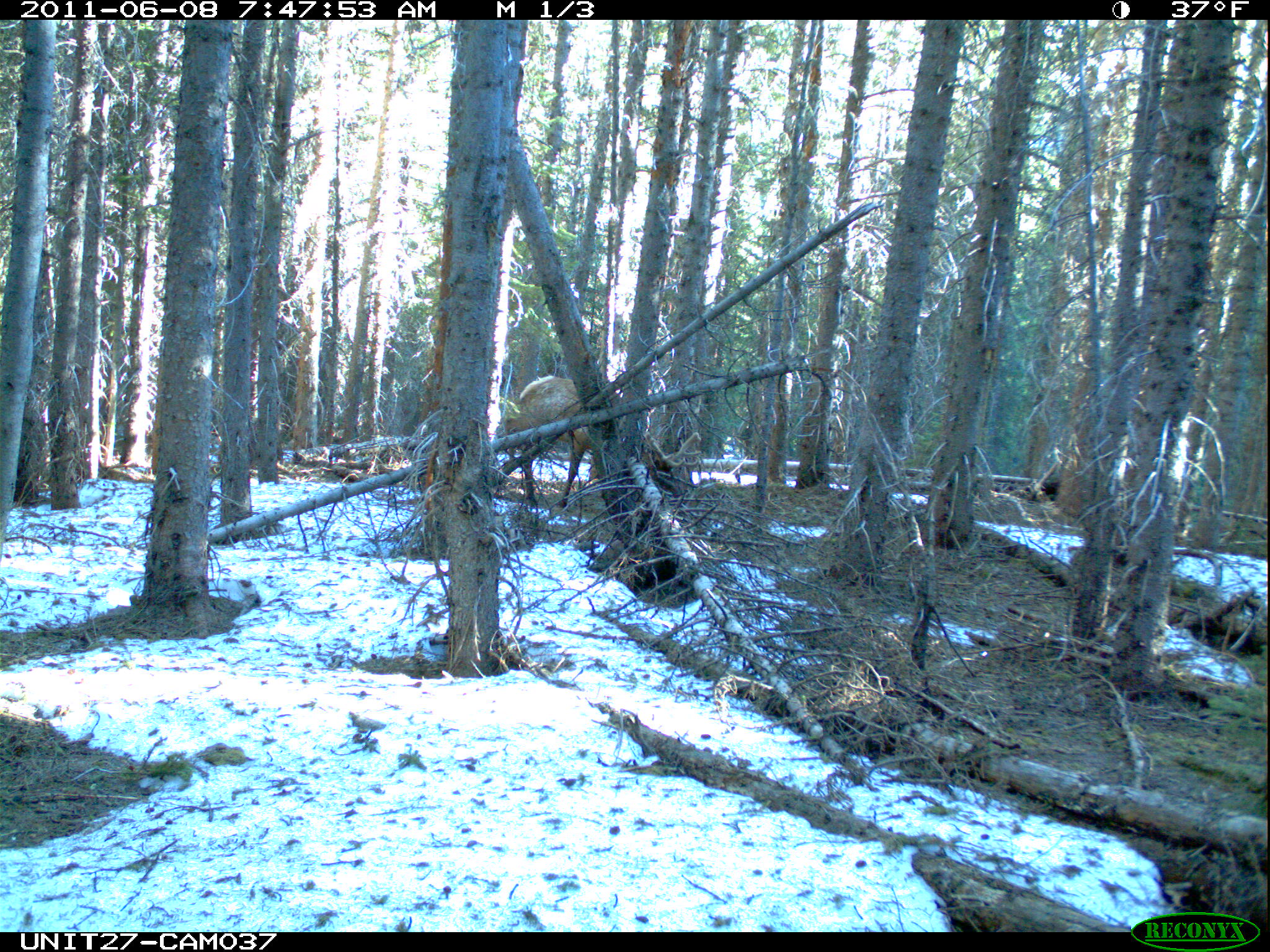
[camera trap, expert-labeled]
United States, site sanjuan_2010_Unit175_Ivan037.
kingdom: Animalia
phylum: Chordata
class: Mammalia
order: Artiodactyla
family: Cervidae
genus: Cervus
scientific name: Cervus elaphus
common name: red deer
Cervus elaphus (red deer).